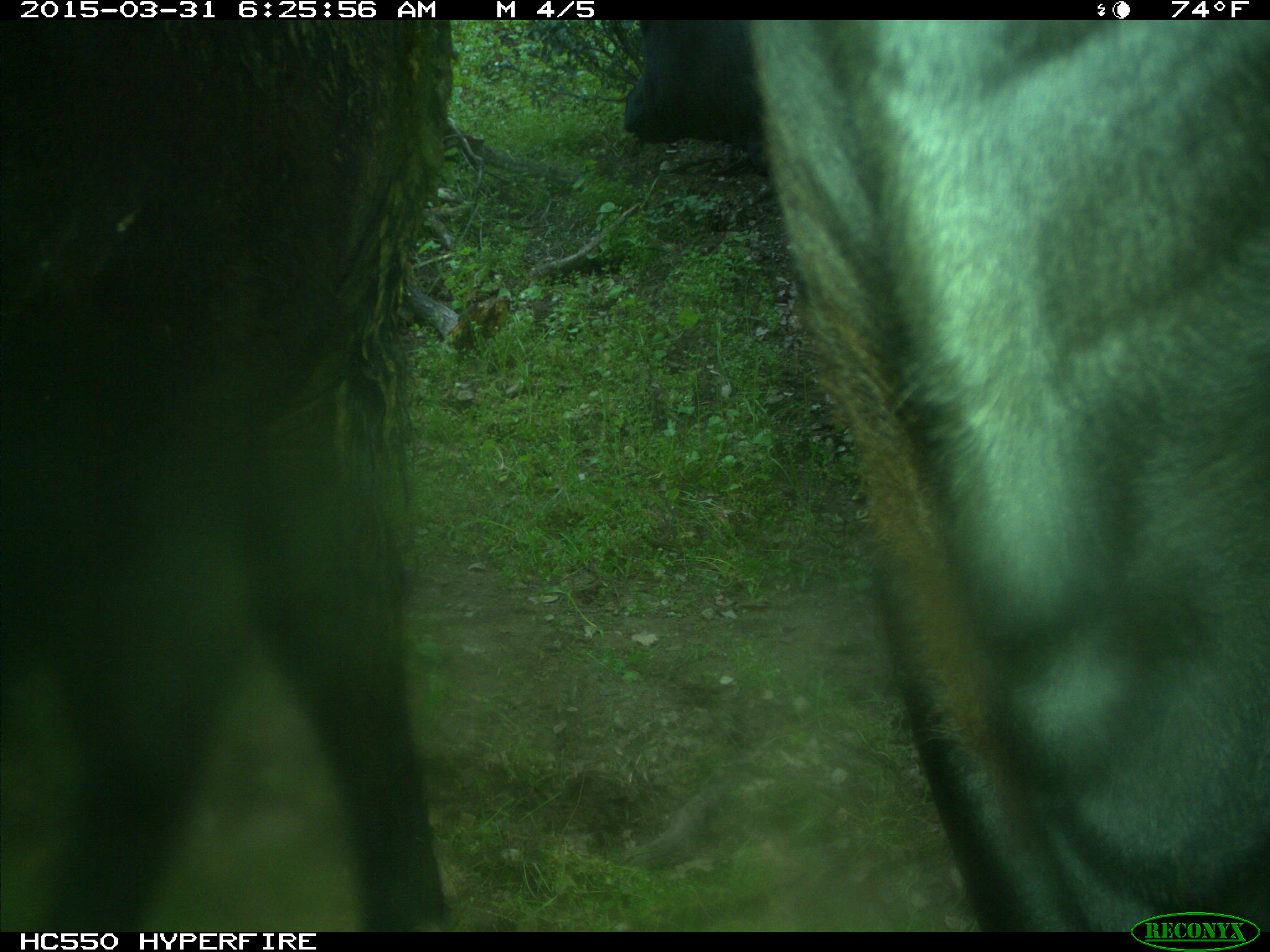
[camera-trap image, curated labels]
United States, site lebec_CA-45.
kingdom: Animalia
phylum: Chordata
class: Mammalia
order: Artiodactyla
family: Bovidae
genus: Bos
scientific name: Bos taurus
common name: domestic cow